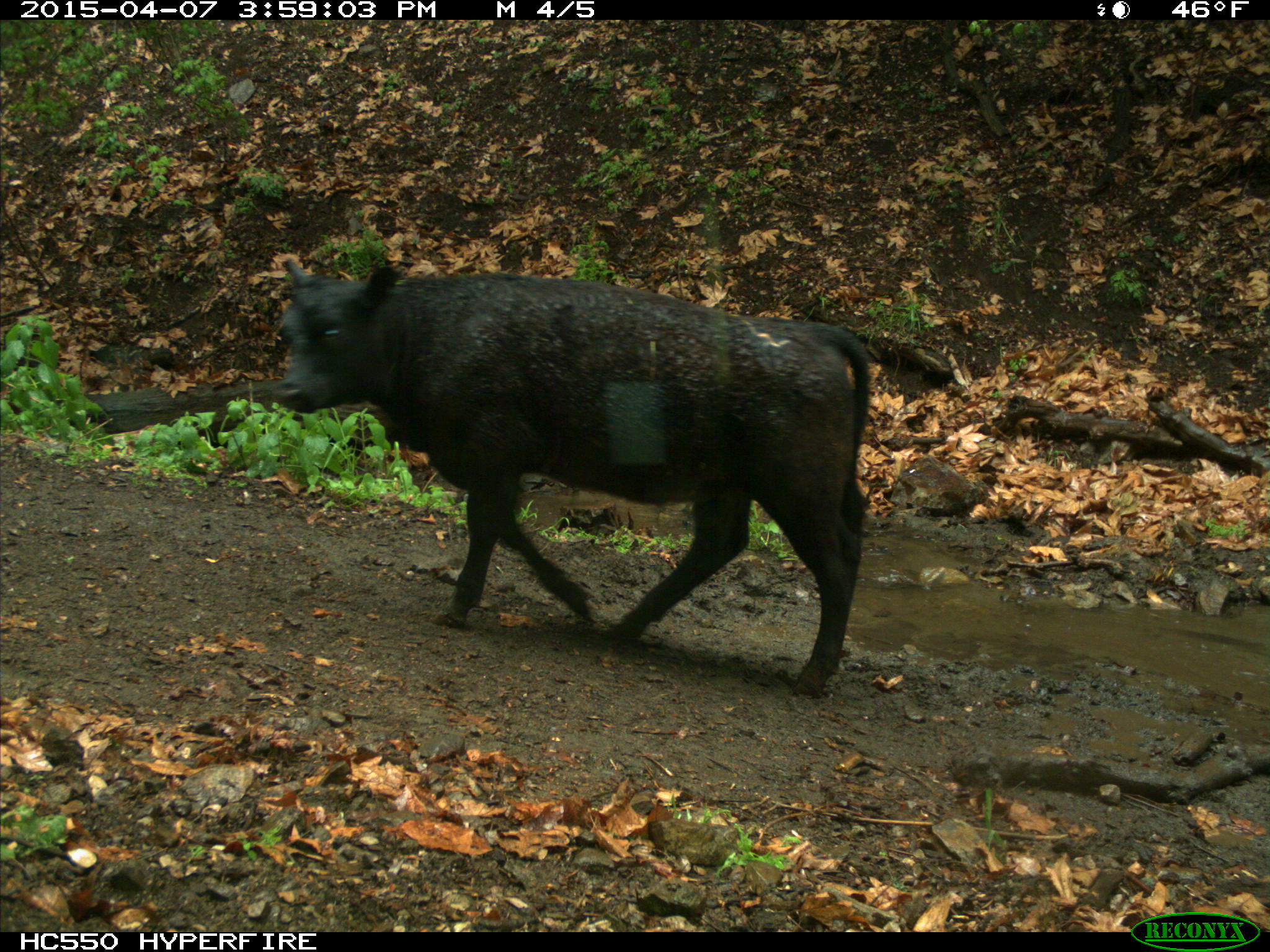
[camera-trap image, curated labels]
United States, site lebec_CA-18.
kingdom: Animalia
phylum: Chordata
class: Mammalia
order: Artiodactyla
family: Bovidae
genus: Bos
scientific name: Bos taurus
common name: domestic cow